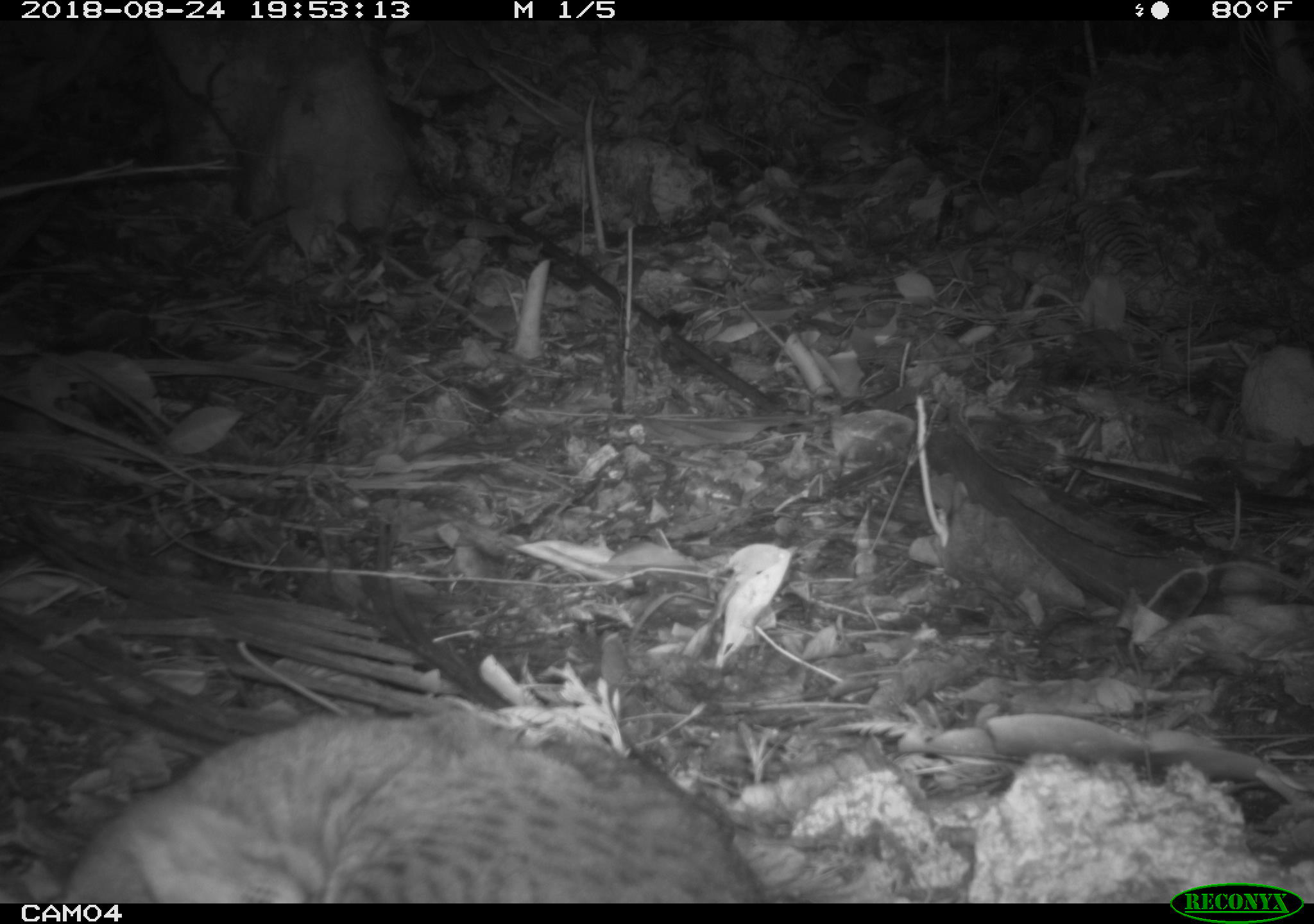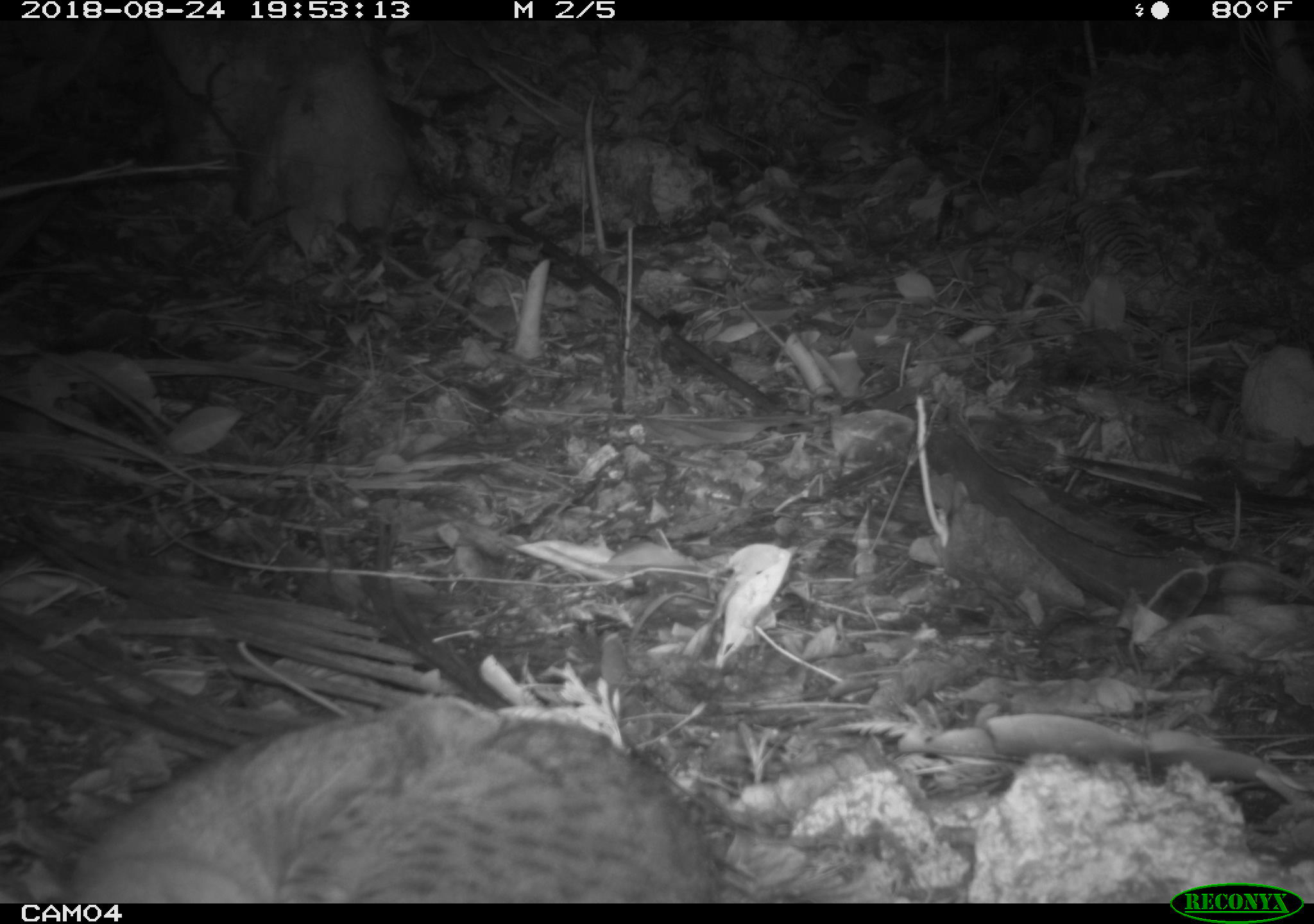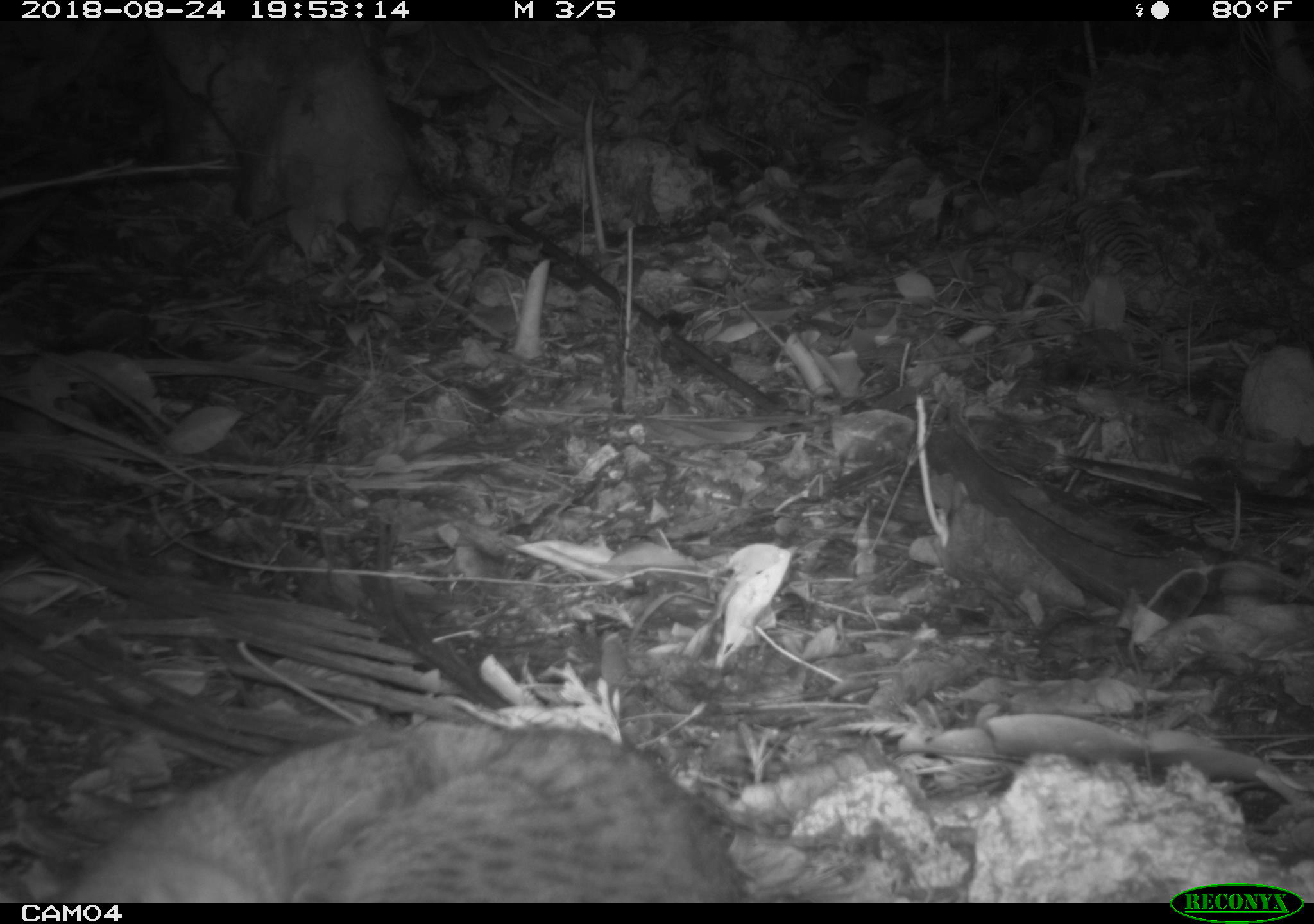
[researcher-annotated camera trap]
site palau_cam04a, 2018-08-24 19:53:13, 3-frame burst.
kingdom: Animalia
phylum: Chordata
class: Mammalia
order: Carnivora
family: Felidae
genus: Felis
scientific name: Felis catus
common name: cat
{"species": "cat (Felis catus)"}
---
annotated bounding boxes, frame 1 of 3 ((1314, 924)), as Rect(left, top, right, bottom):
cat: Rect(40, 703, 775, 902)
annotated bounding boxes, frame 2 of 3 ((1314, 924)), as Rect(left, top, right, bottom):
cat: Rect(48, 694, 740, 900)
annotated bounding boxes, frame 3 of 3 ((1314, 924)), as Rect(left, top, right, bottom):
cat: Rect(29, 714, 764, 902)